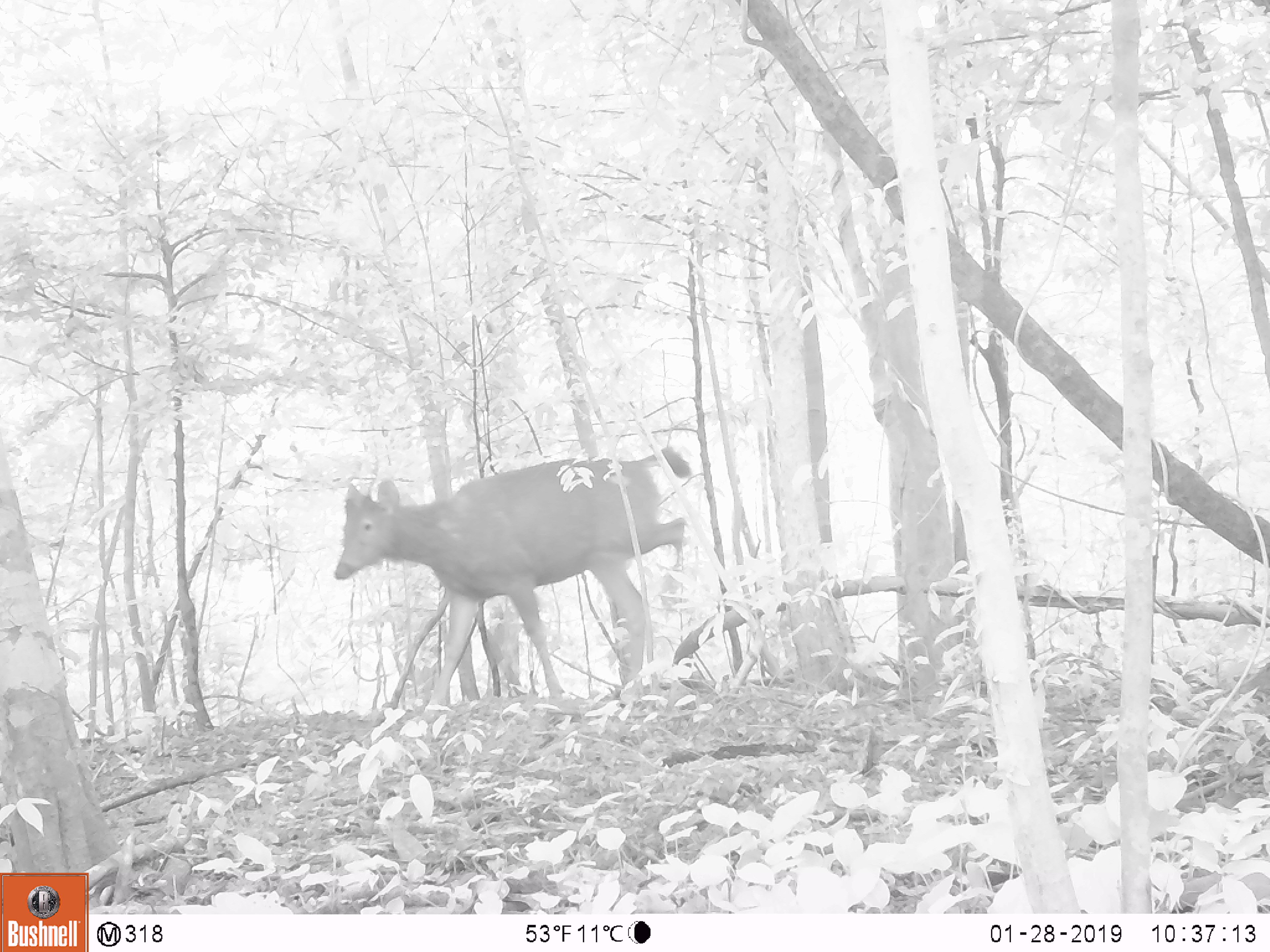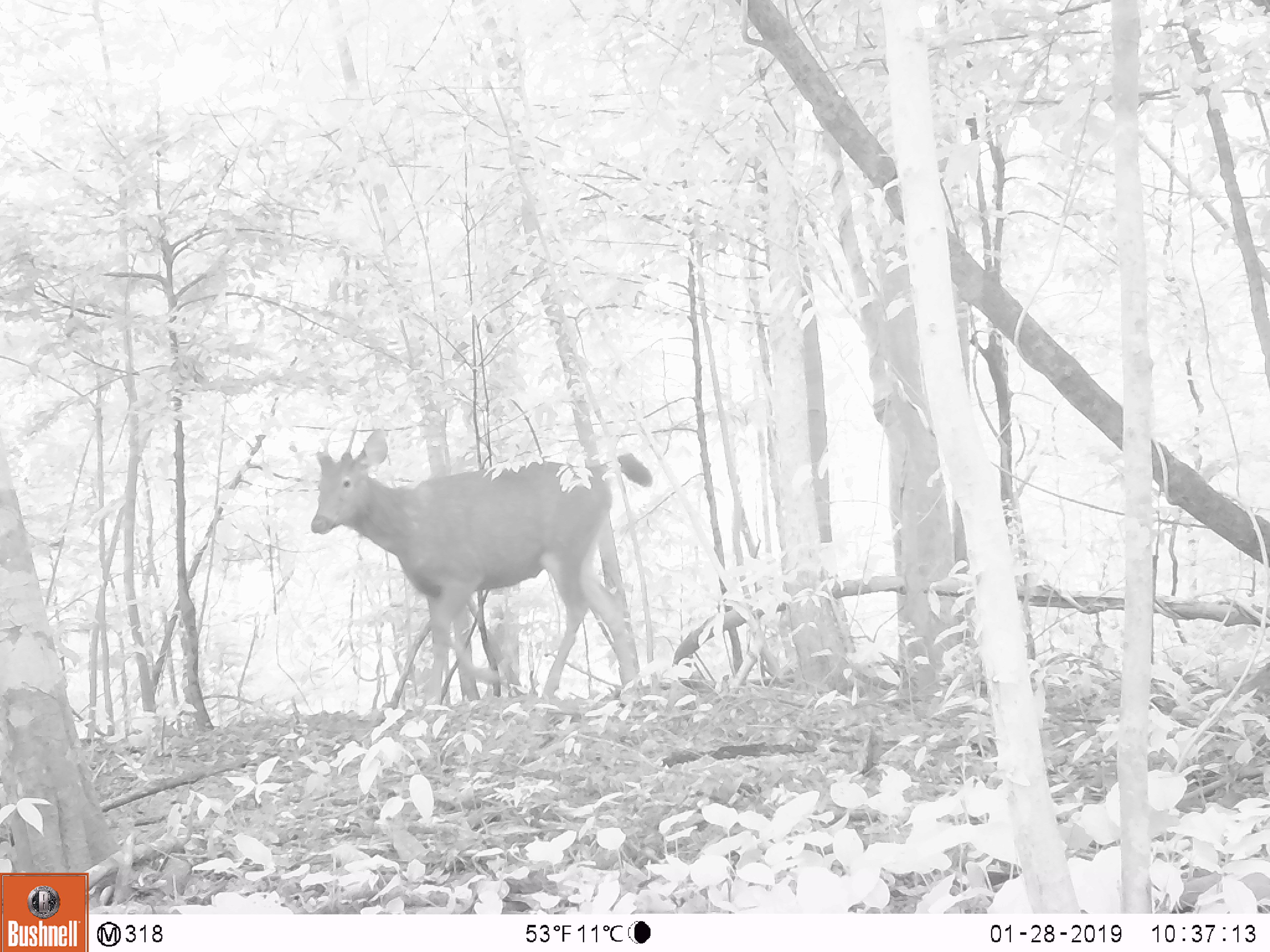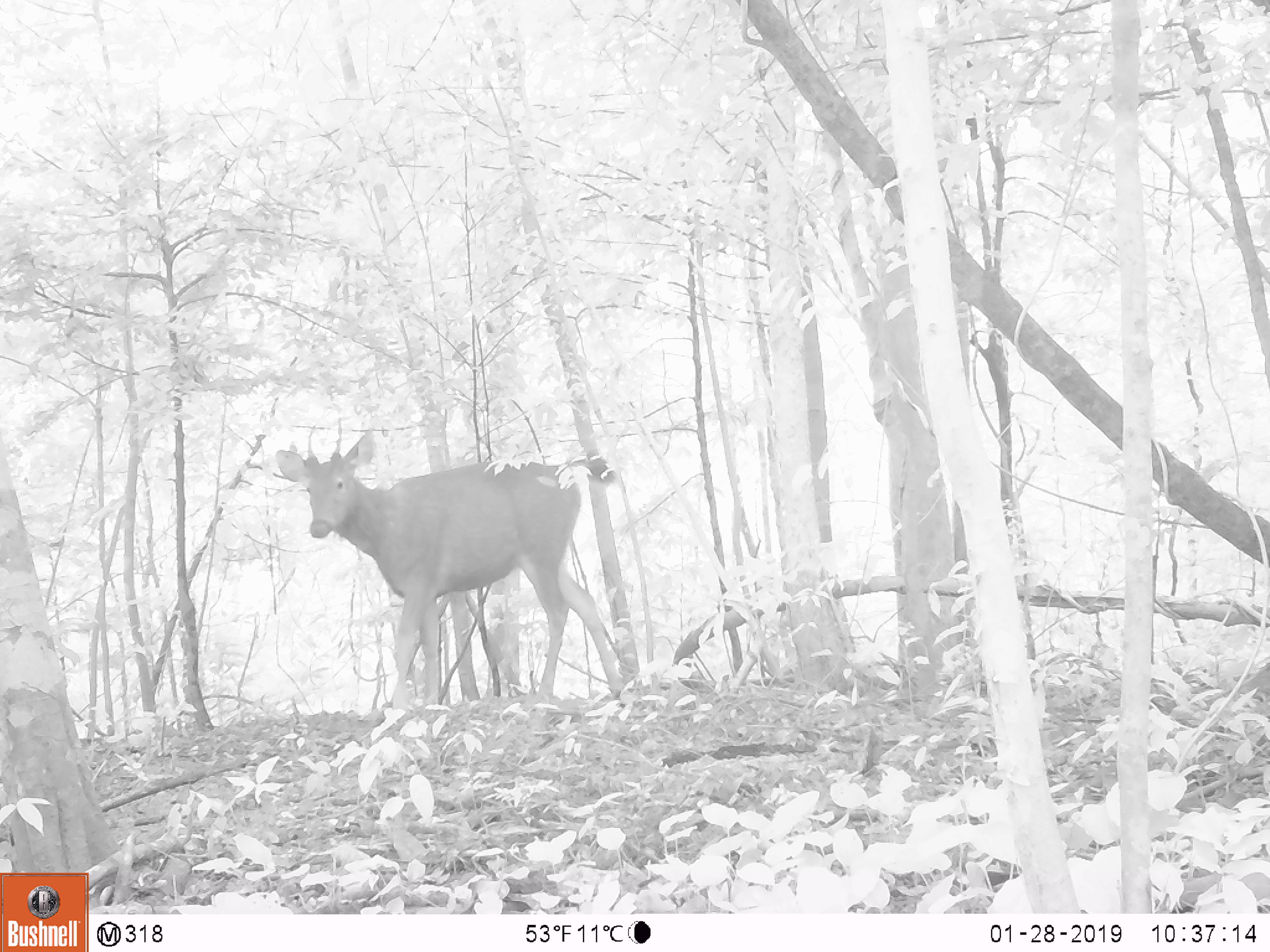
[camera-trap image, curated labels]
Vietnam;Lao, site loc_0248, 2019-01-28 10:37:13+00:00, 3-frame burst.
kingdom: Animalia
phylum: Chordata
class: Mammalia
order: Artiodactyla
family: Cervidae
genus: Rusa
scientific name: Rusa unicolor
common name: sambar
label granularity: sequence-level